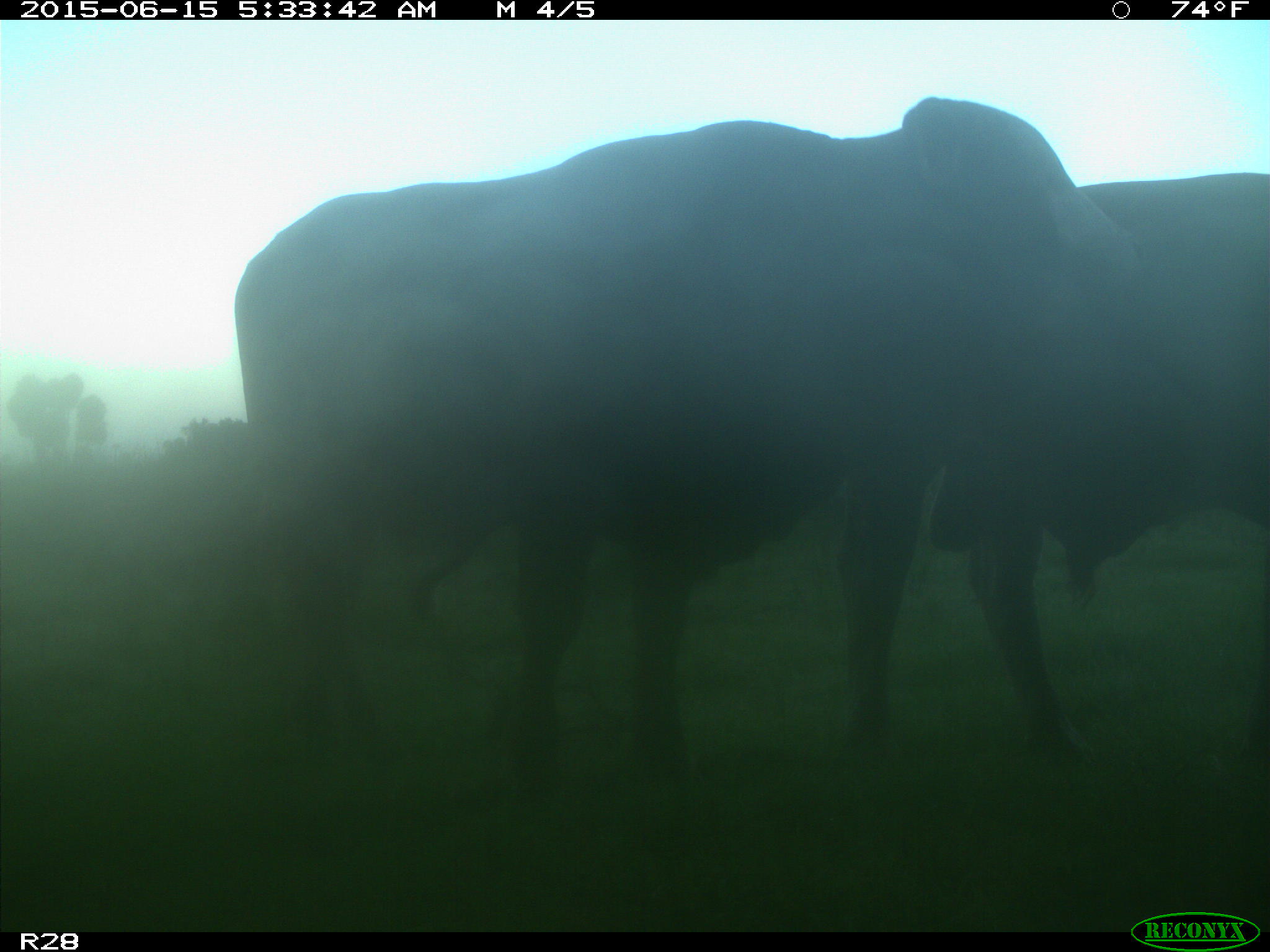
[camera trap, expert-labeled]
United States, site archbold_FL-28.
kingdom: Animalia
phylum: Chordata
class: Mammalia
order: Artiodactyla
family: Bovidae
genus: Bos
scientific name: Bos taurus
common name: domestic cow